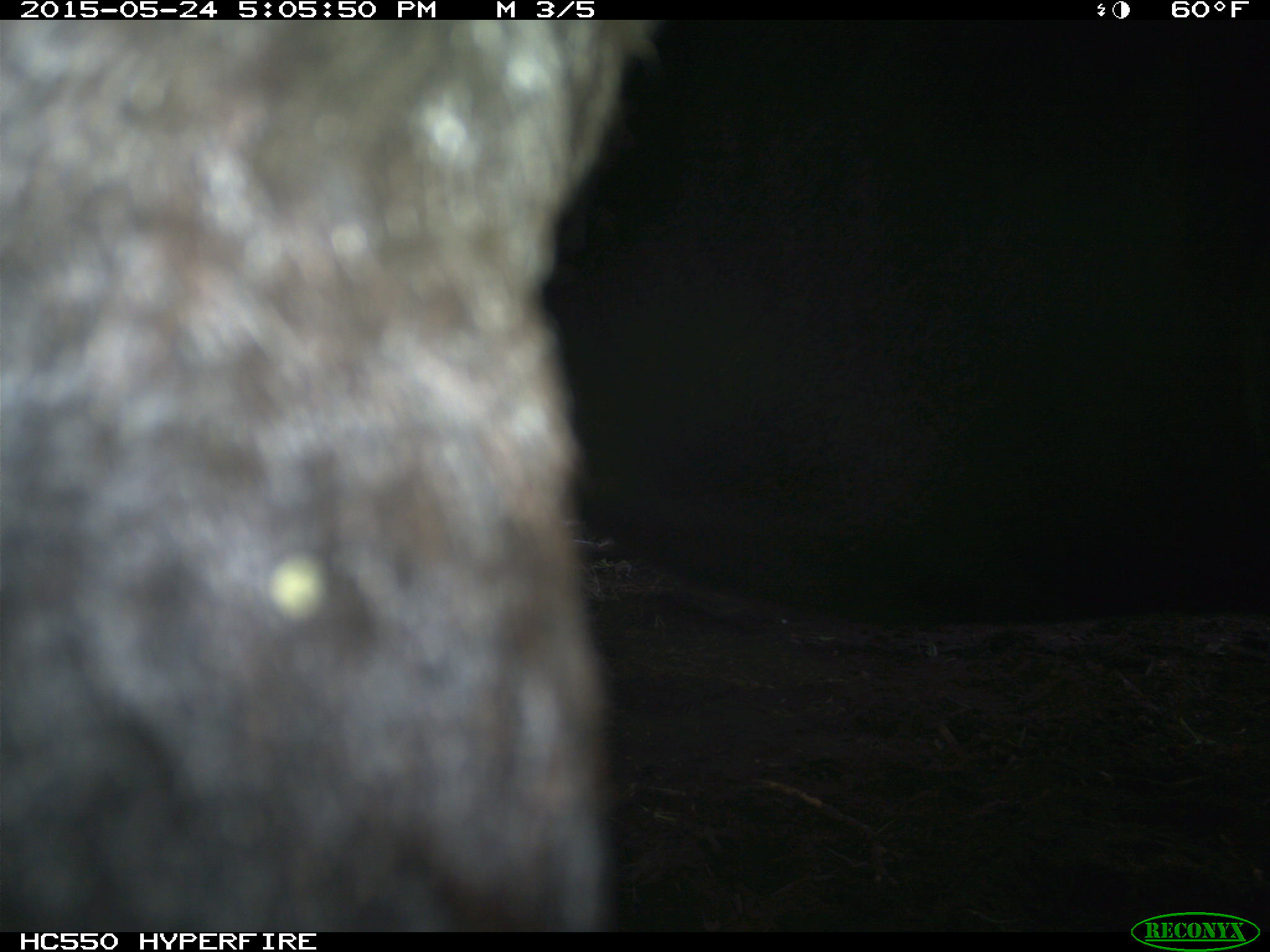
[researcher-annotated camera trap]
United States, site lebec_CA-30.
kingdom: Animalia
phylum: Chordata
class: Mammalia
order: Artiodactyla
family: Bovidae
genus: Bos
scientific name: Bos taurus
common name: domestic cow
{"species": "Bos taurus (domestic cow)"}